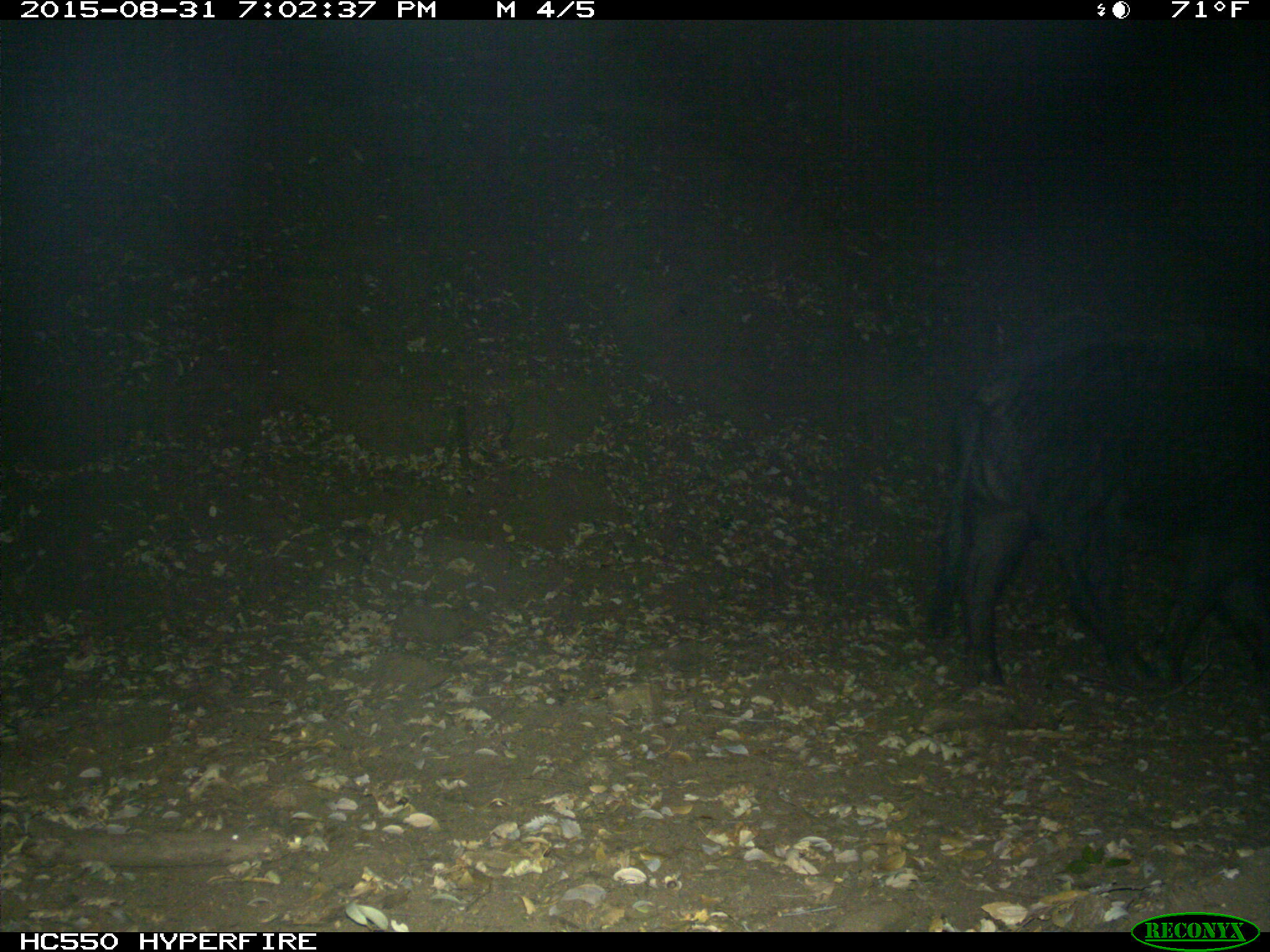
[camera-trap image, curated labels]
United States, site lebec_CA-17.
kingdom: Animalia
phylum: Chordata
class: Mammalia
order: Artiodactyla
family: Suidae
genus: Sus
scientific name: Sus scrofa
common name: wild boar